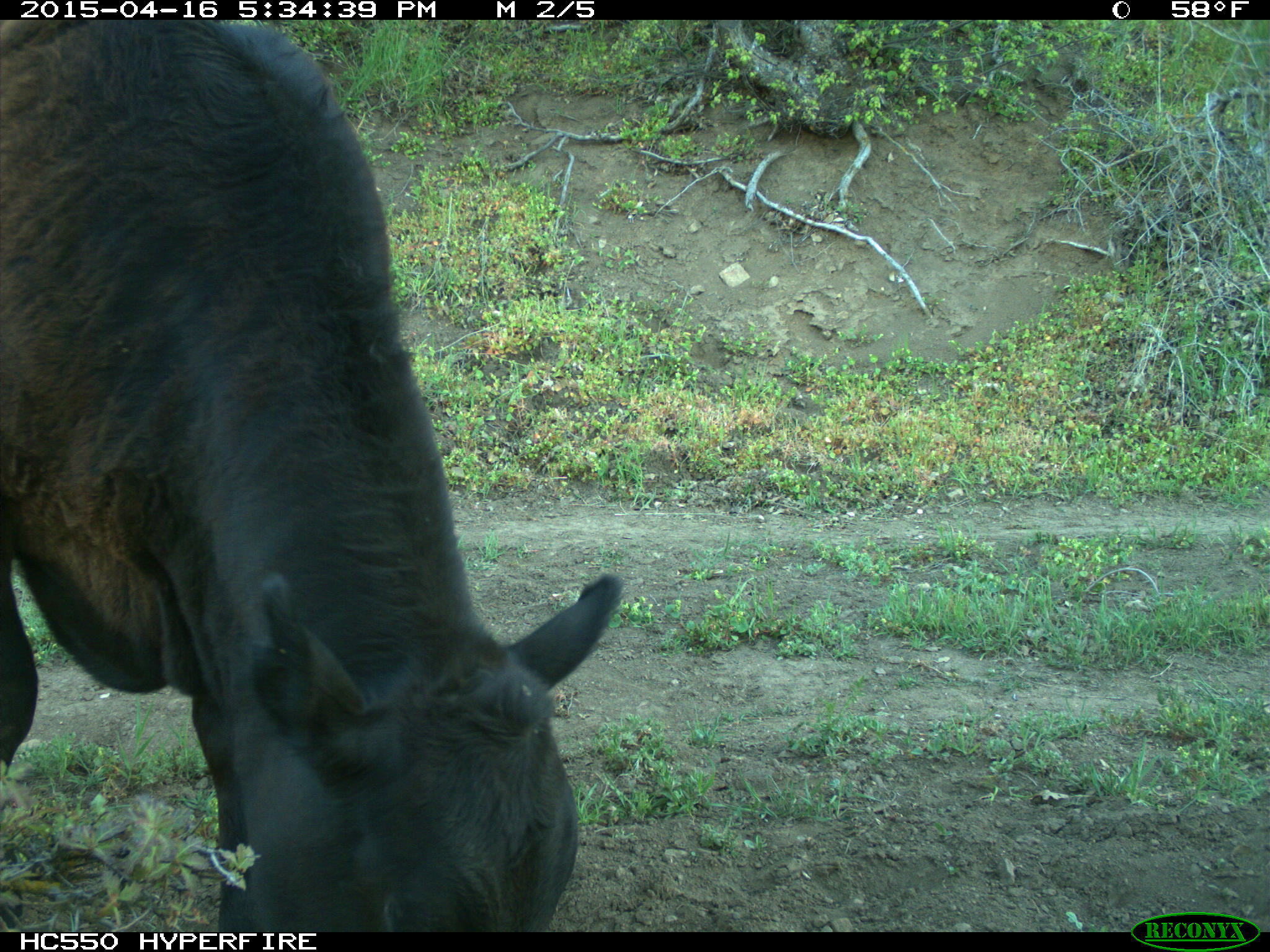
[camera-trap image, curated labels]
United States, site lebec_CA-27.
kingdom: Animalia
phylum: Chordata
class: Mammalia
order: Artiodactyla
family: Bovidae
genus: Bos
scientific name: Bos taurus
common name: domestic cow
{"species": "Bos taurus (domestic cow)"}